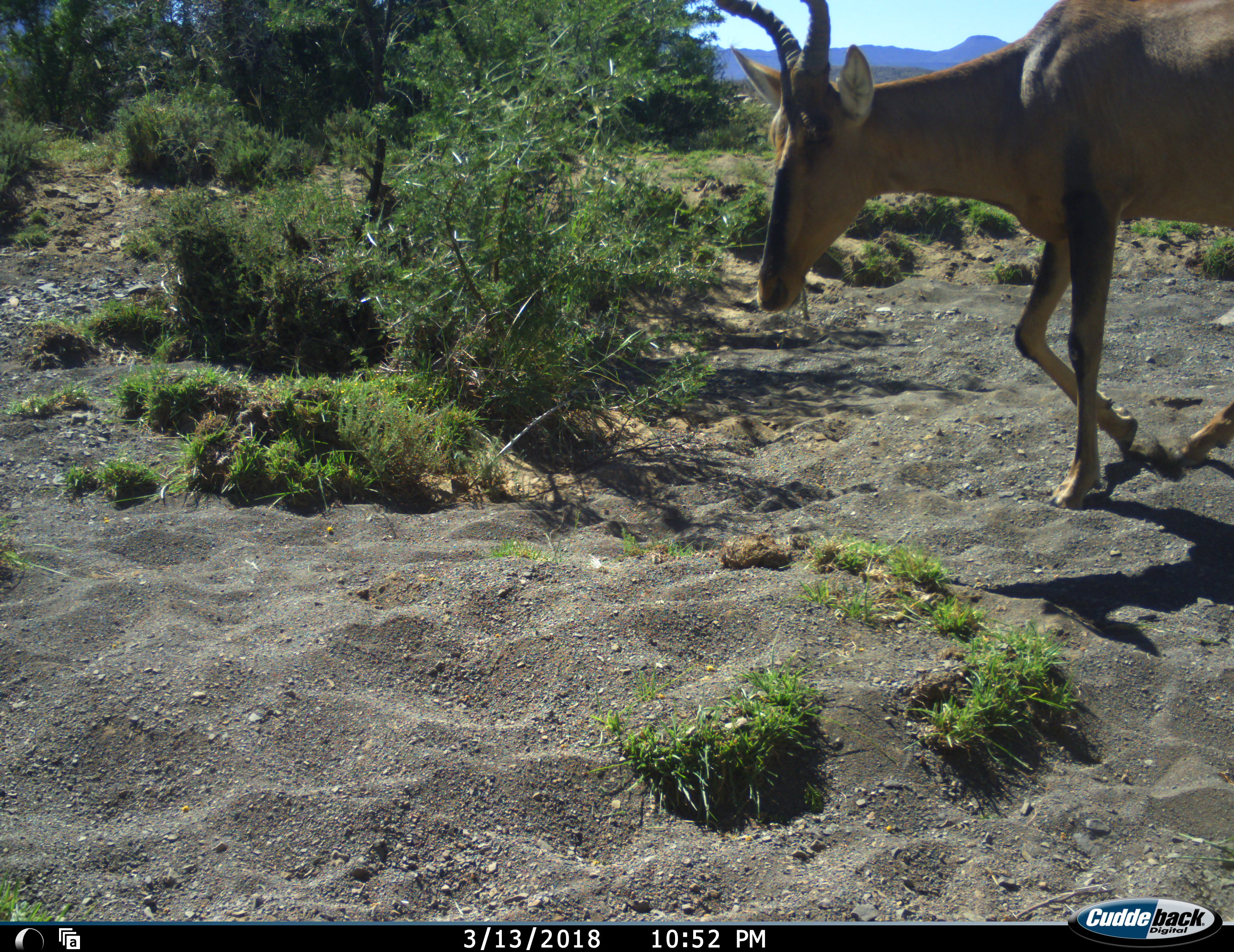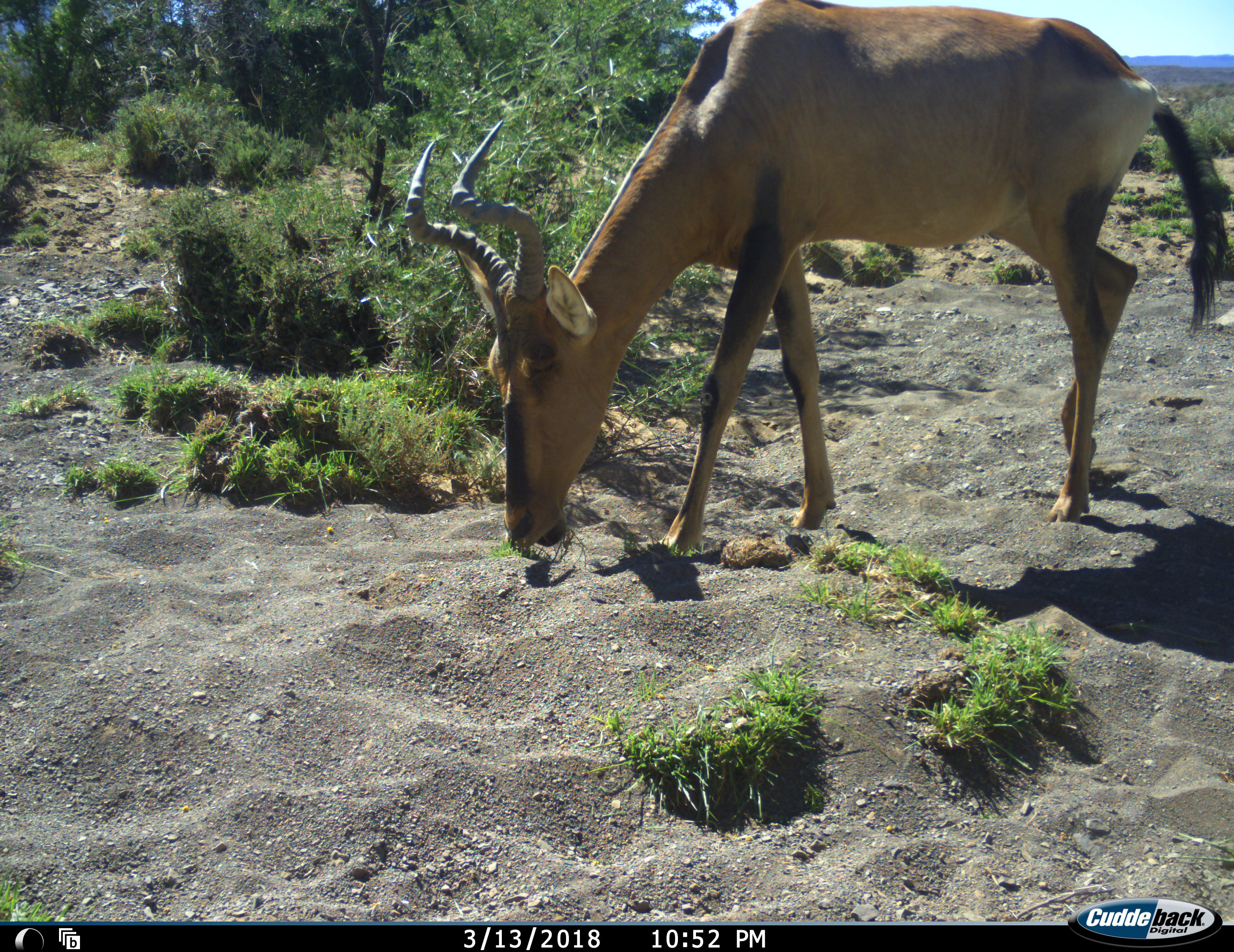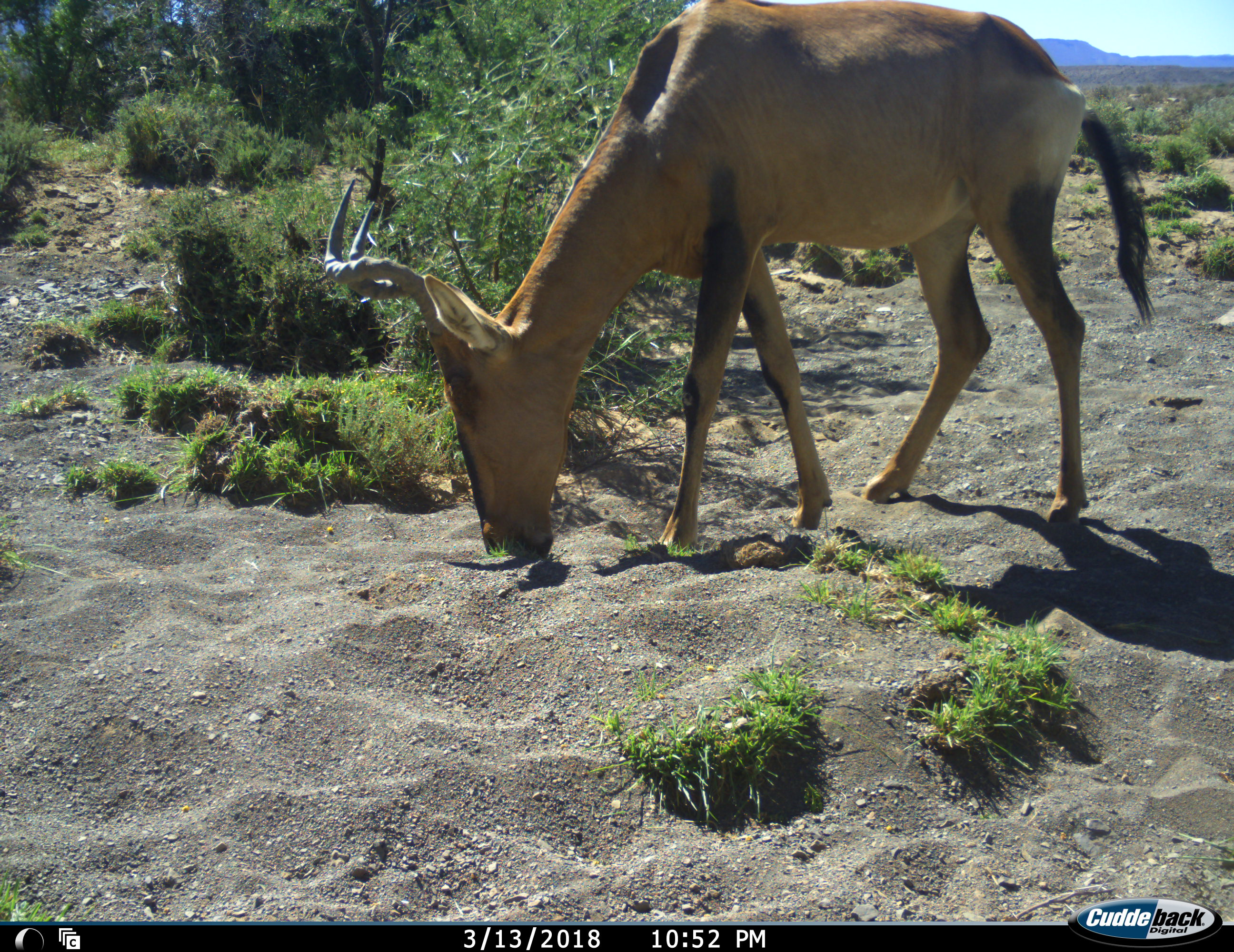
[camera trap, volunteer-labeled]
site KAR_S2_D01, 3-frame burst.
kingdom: Animalia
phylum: Chordata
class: Mammalia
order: Artiodactyla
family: Bovidae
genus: Alcelaphus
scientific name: Alcelaphus buselaphus caama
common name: red hartebeest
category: hartebeestred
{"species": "hartebeestred (red hartebeest) (Alcelaphus buselaphus caama)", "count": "1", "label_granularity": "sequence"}